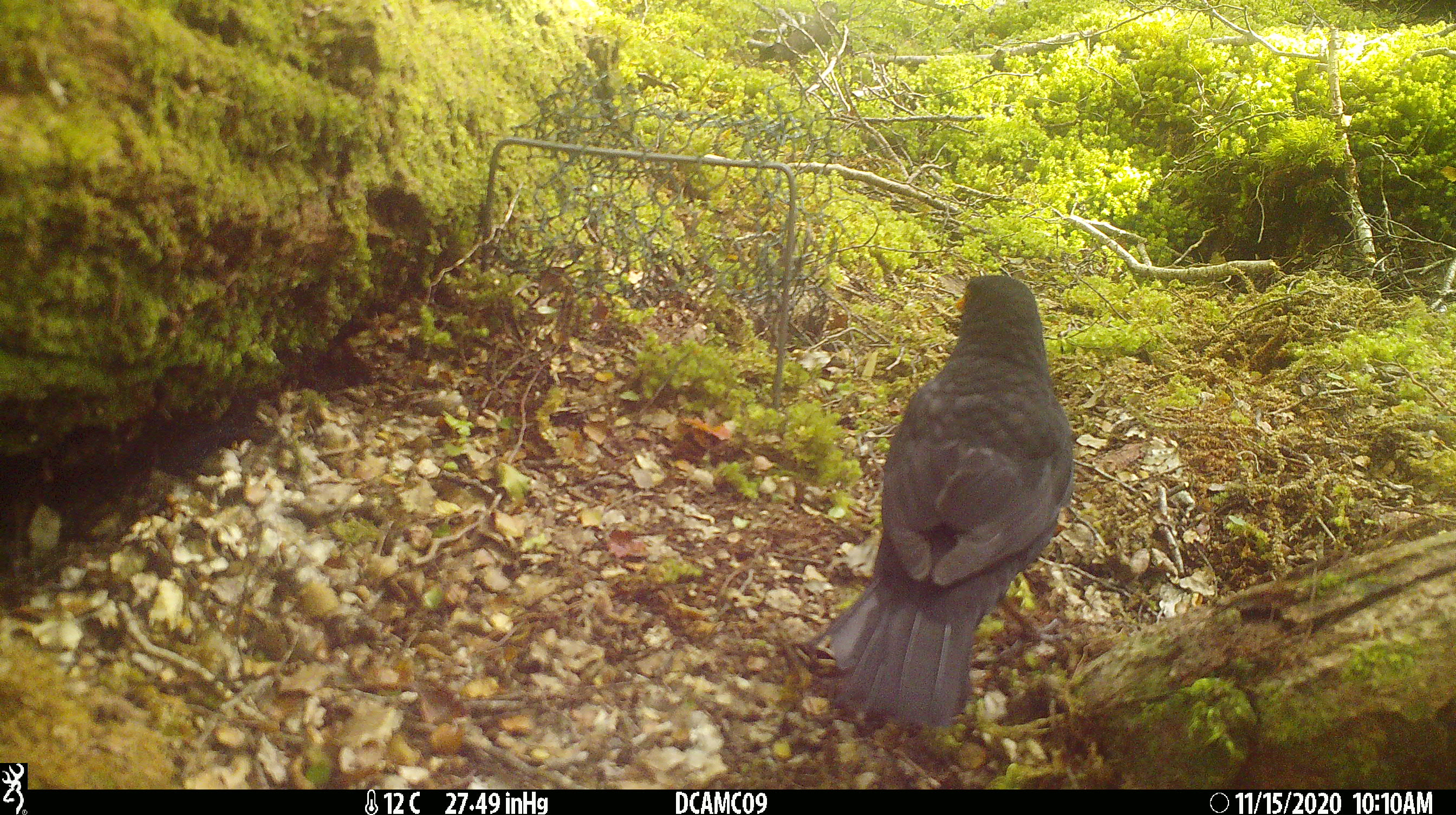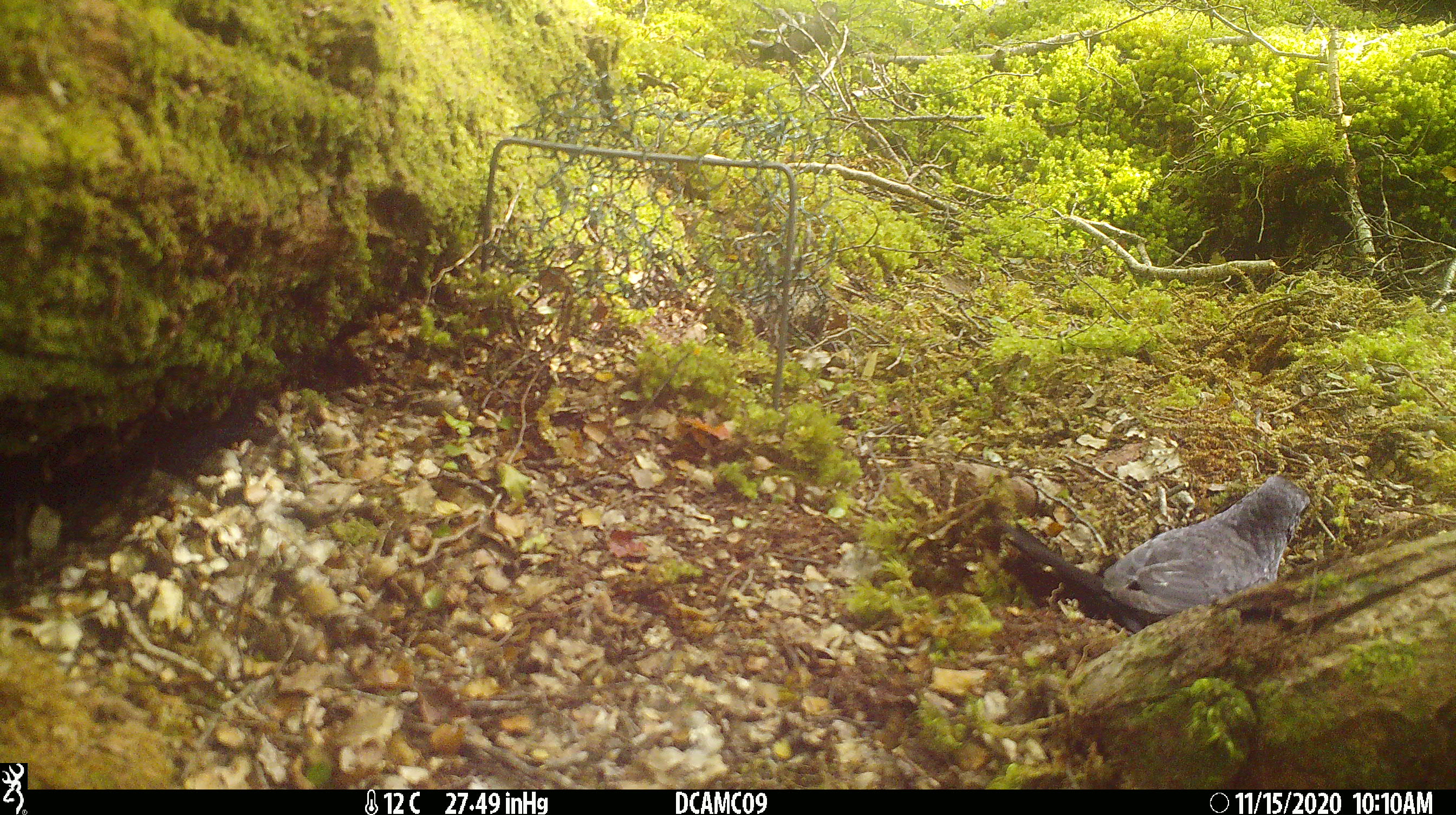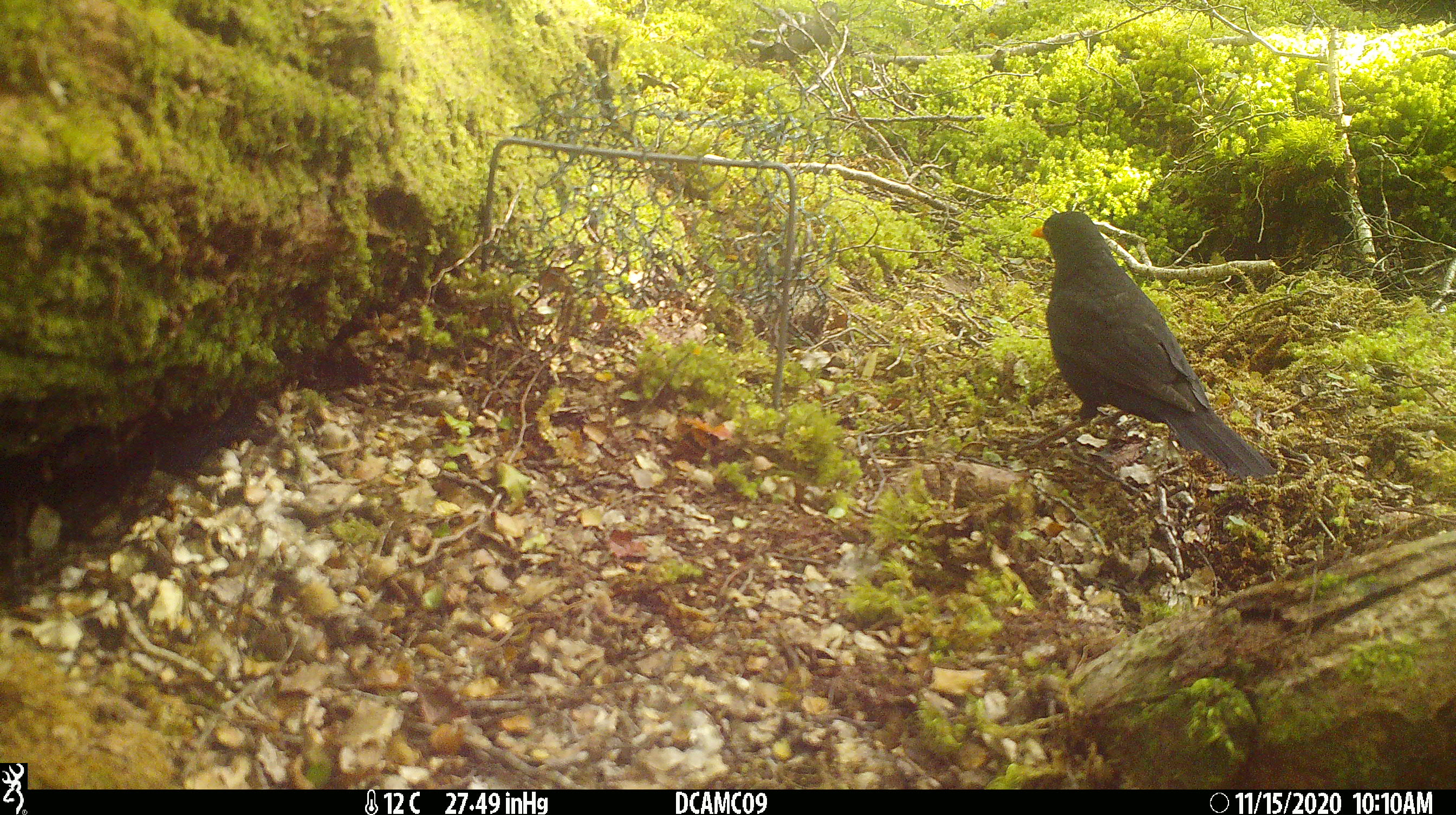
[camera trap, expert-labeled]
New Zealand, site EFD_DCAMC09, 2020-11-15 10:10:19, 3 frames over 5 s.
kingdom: Animalia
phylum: Chordata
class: Aves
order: Passeriformes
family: Turdidae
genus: Turdus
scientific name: Turdus merula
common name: eurasian blackbird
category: blackbird